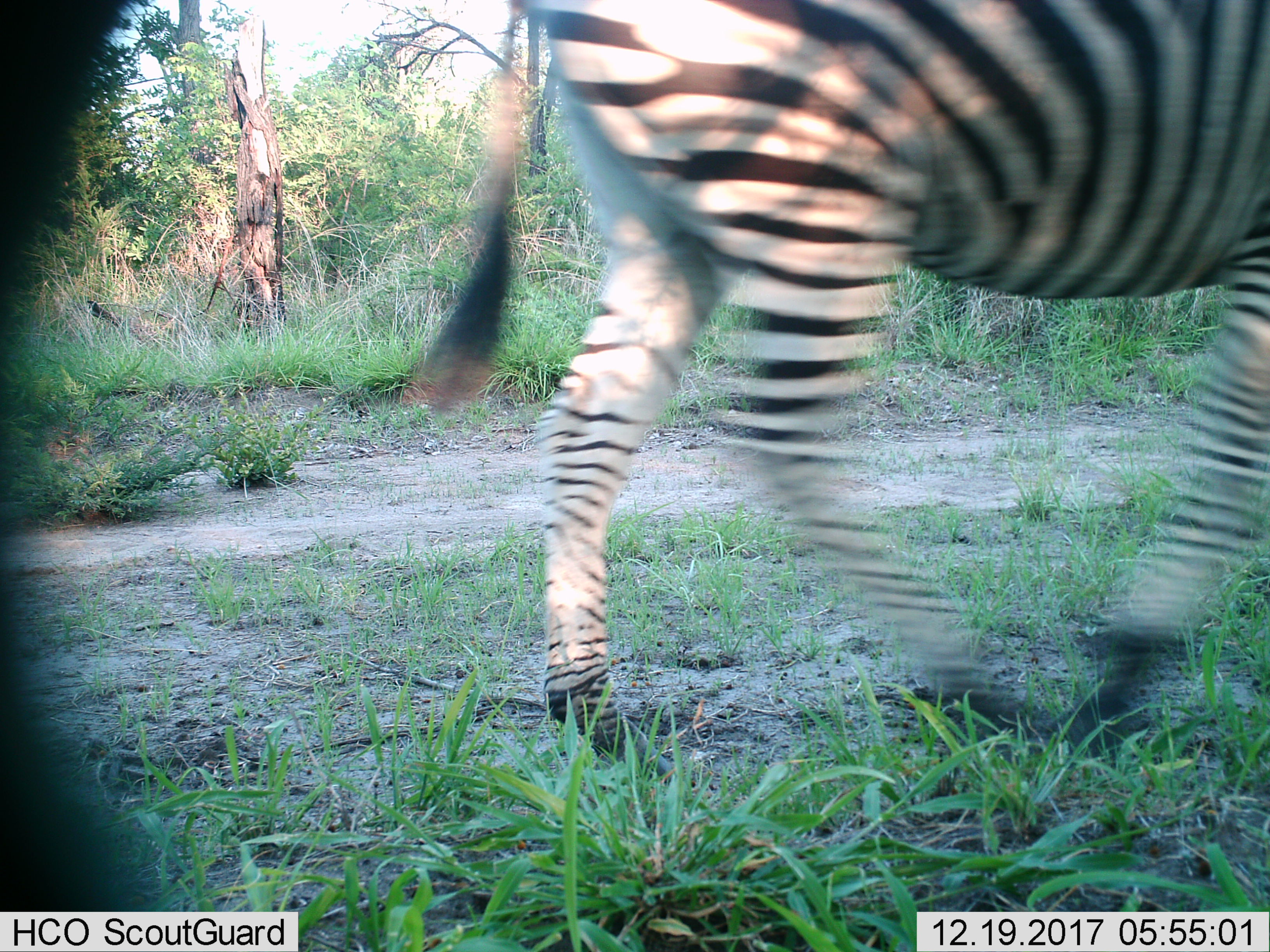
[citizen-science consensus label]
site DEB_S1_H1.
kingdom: Animalia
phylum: Chordata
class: Mammalia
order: Perissodactyla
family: Equidae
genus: Equus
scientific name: Equus quagga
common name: plains zebra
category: zebraplains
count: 1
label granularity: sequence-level